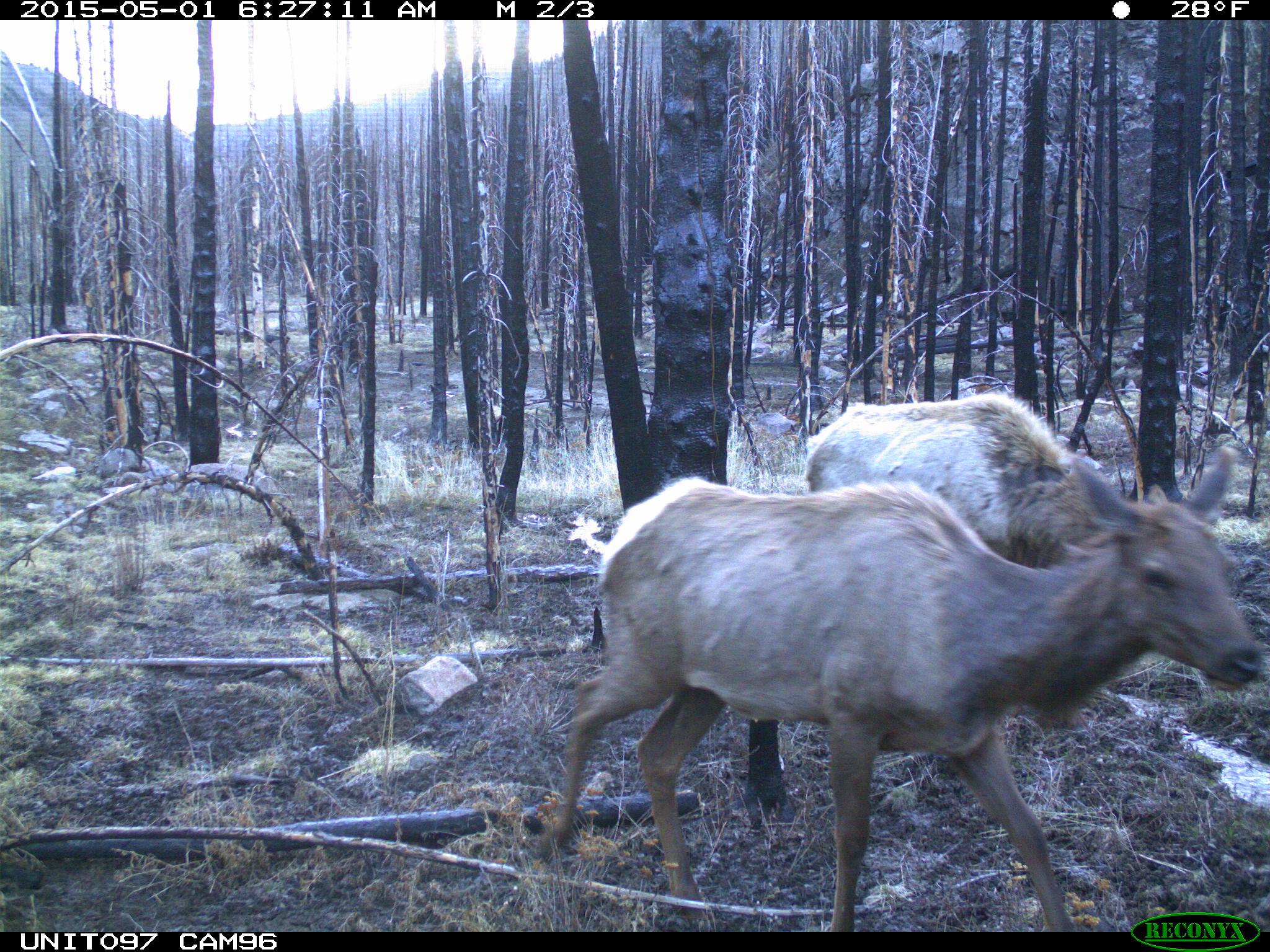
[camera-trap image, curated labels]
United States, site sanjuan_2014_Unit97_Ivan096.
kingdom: Animalia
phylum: Chordata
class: Mammalia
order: Artiodactyla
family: Cervidae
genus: Cervus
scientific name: Cervus elaphus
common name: red deer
Cervus elaphus (red deer).